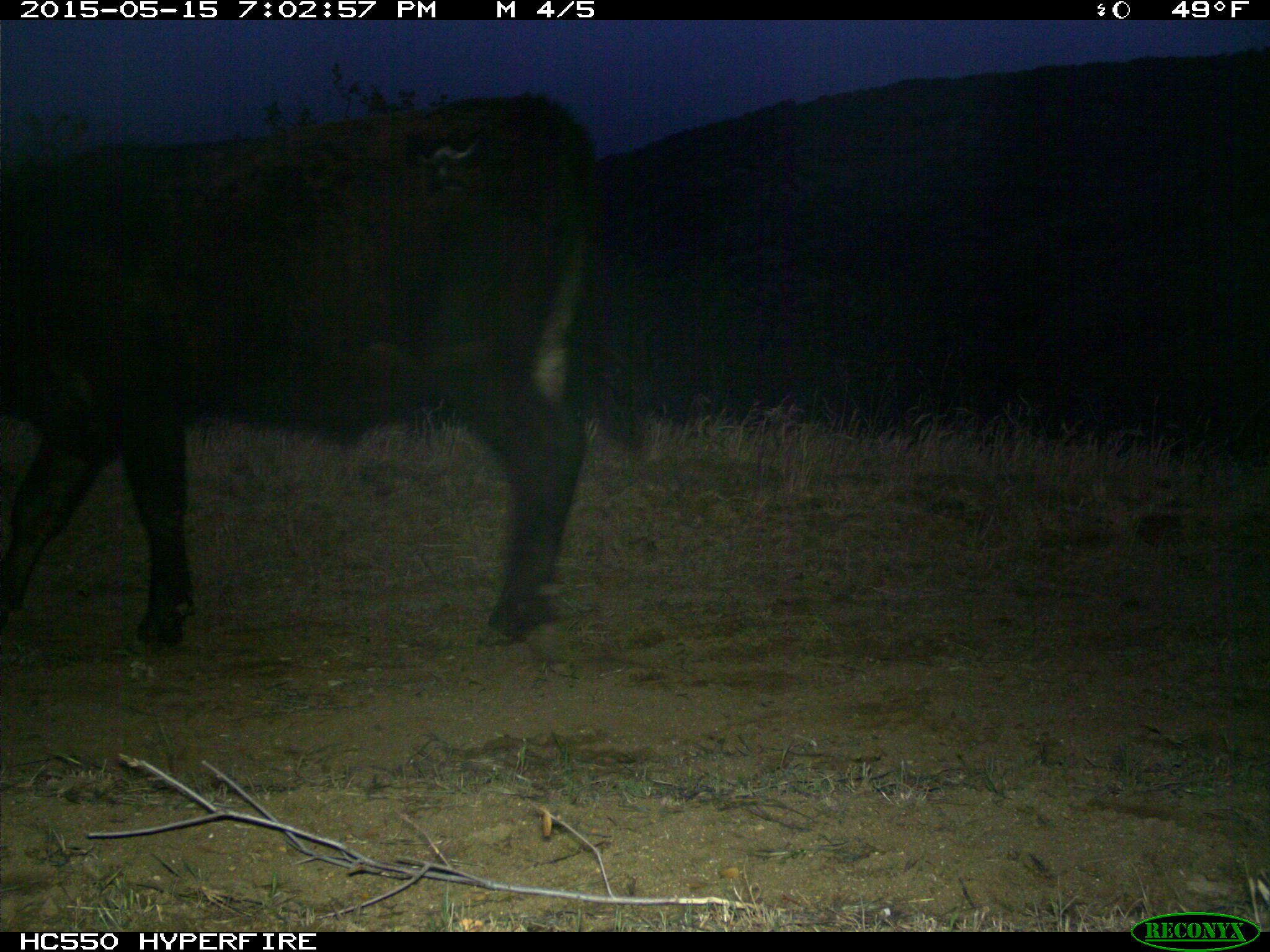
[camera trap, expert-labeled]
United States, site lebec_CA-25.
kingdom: Animalia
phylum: Chordata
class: Mammalia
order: Artiodactyla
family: Bovidae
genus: Bos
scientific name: Bos taurus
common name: domestic cow